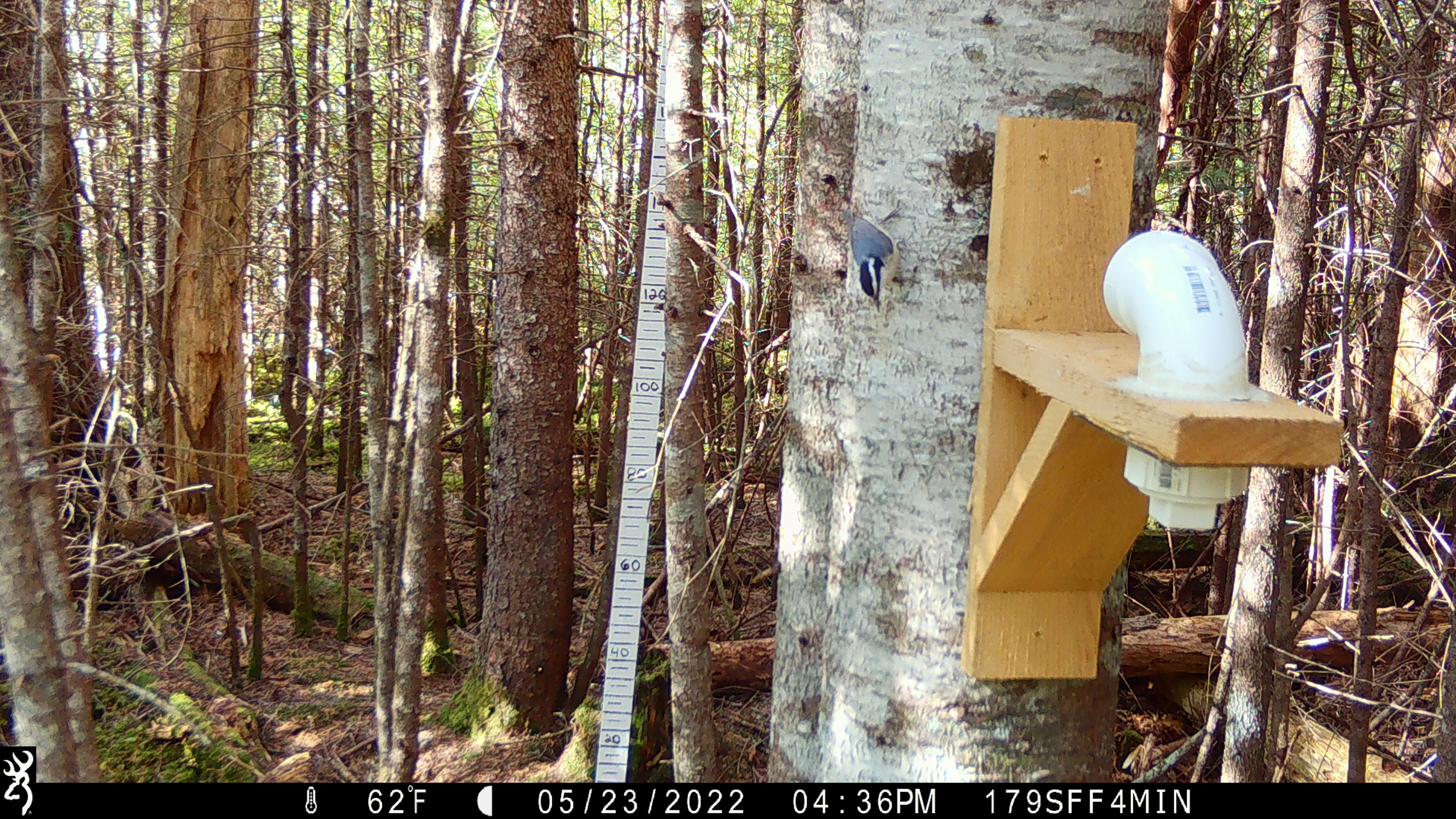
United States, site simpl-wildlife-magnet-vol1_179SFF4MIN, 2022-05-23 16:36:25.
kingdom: Animalia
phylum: Chordata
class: Aves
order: Passeriformes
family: Sittidae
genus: Sitta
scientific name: Sitta canadensis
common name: red-breasted nuthatch